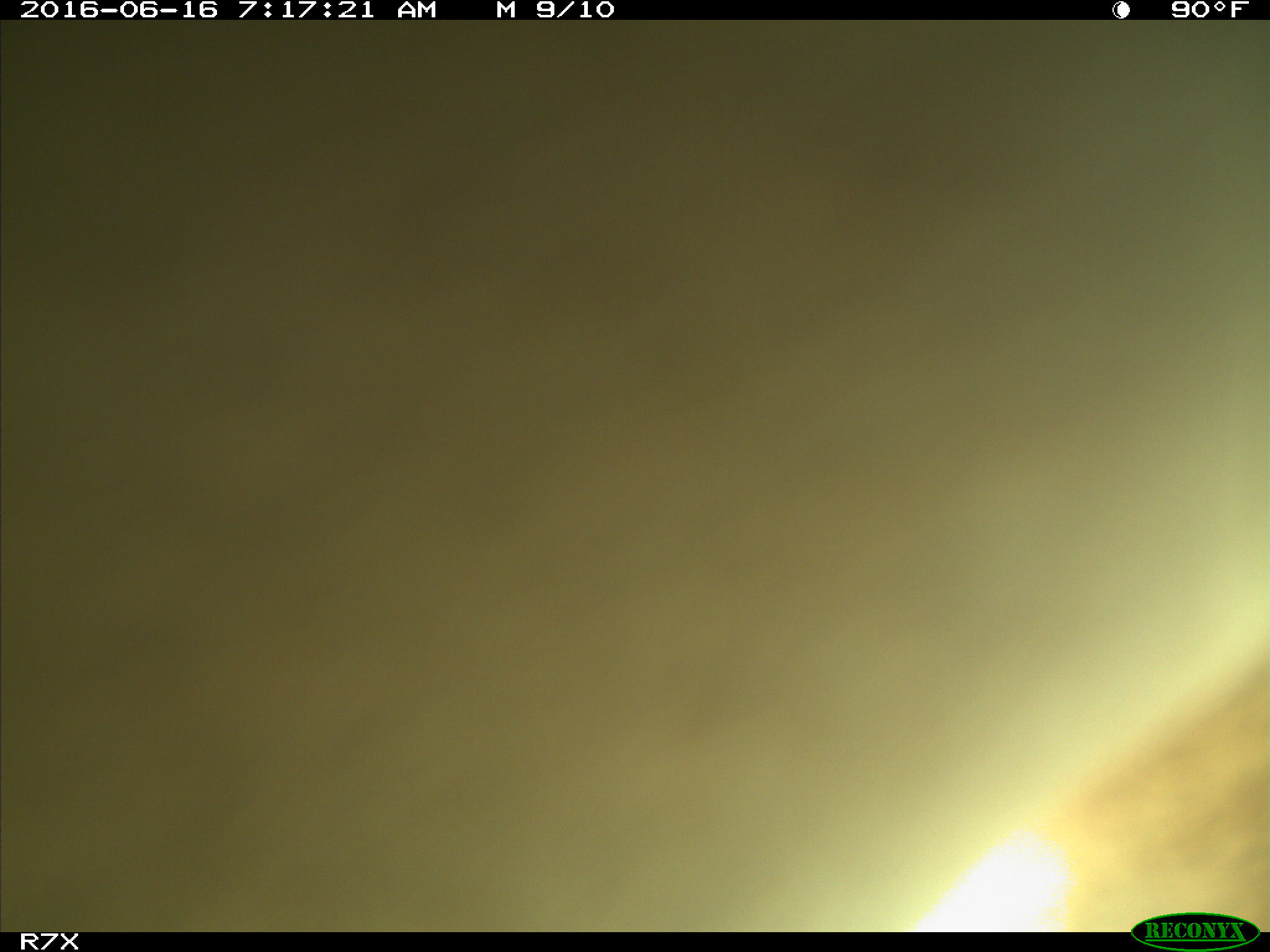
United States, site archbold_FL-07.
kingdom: Animalia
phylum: Chordata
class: Mammalia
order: Artiodactyla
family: Bovidae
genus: Bos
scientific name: Bos taurus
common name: domestic cow